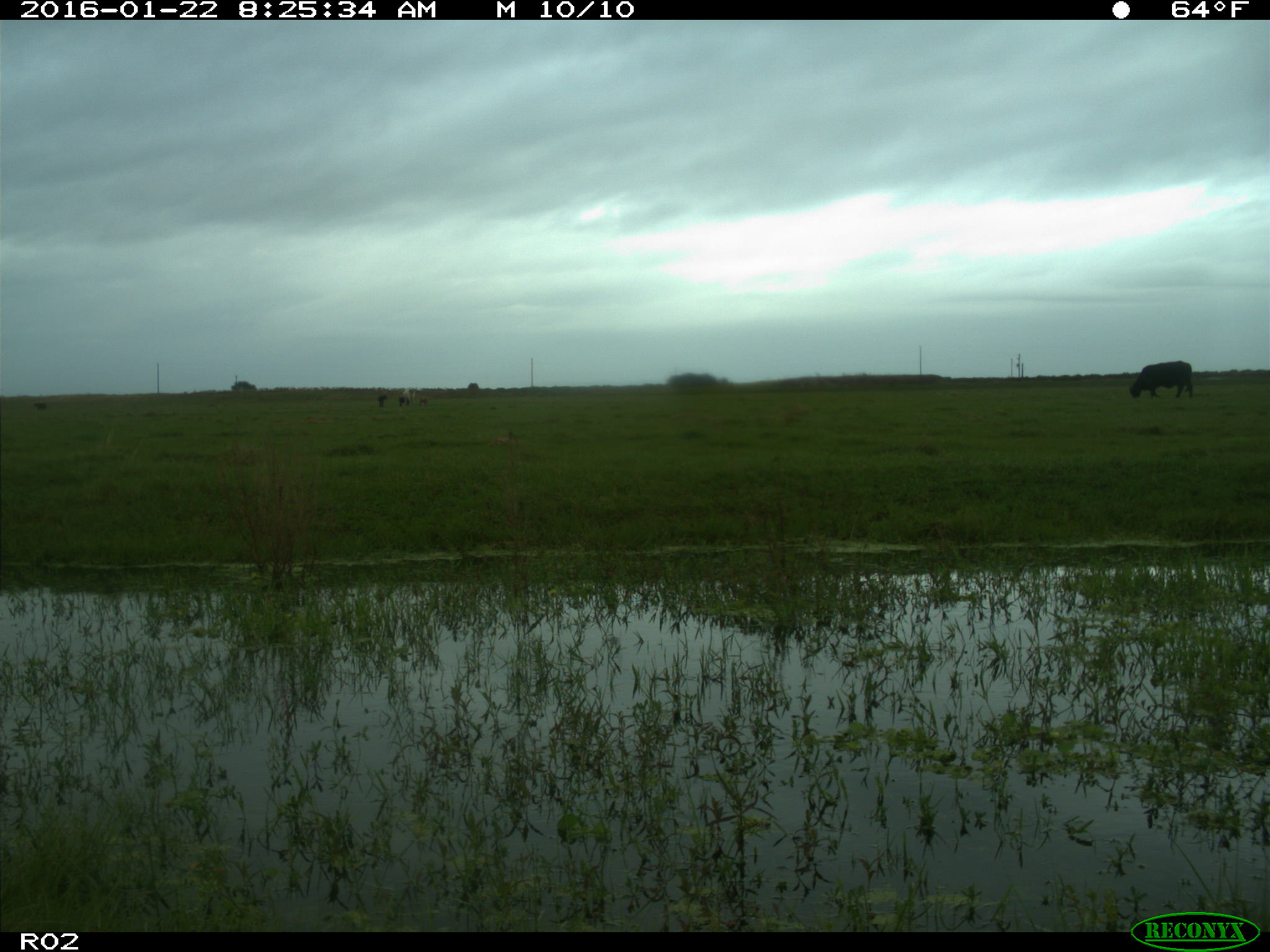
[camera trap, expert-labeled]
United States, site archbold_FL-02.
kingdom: Animalia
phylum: Chordata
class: Mammalia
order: Artiodactyla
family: Bovidae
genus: Bos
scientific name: Bos taurus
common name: domestic cow